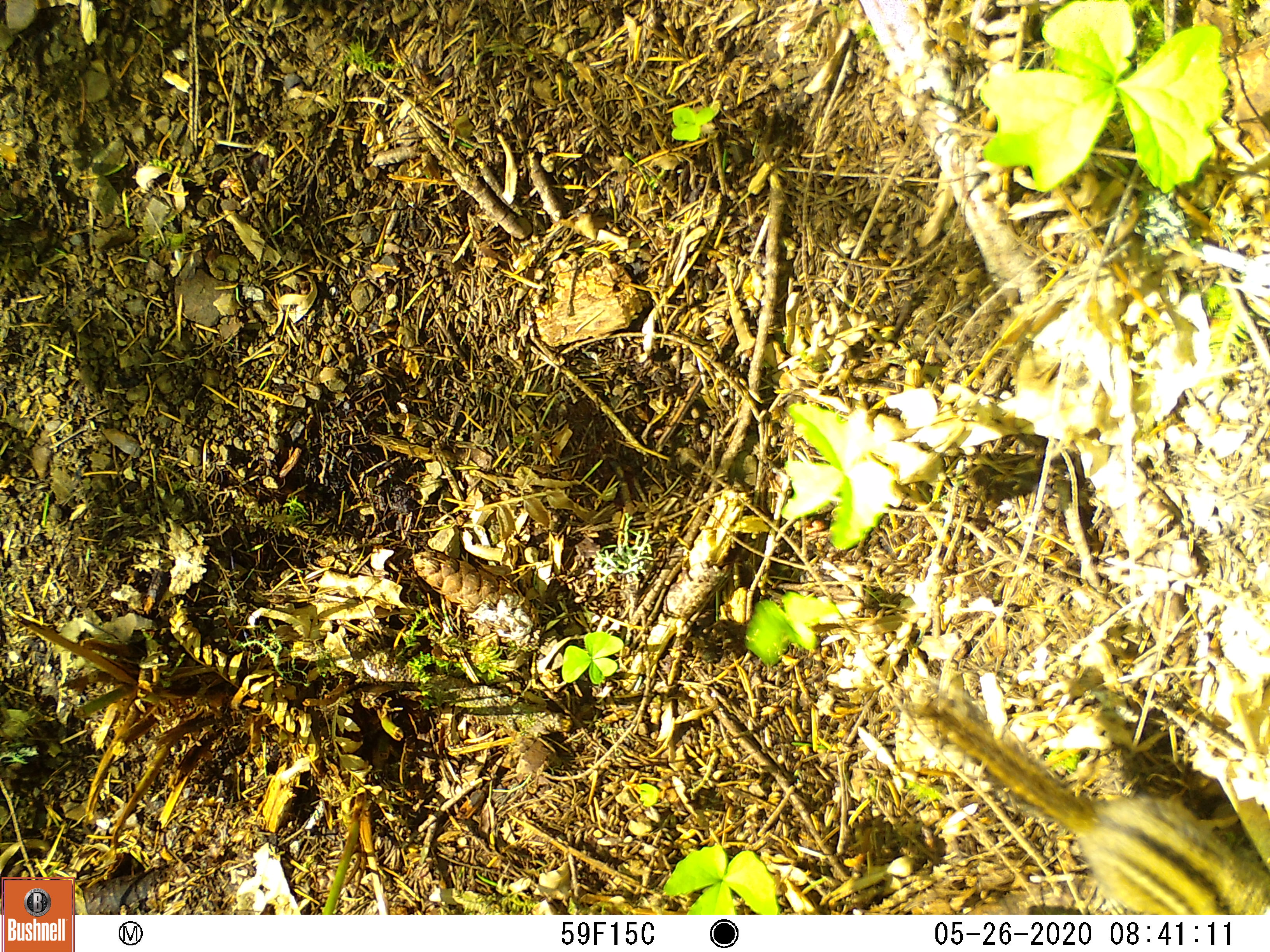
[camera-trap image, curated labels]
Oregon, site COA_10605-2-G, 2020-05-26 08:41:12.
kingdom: Animalia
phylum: Chordata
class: Mammalia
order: Rodentia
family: Sciuridae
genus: Neotamias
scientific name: Neotamias townsendii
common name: townsend's chipmunk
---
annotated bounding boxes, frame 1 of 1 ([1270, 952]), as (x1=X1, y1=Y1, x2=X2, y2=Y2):
townsend's chipmunk: (x1=904, y1=671, x2=1259, y2=906)